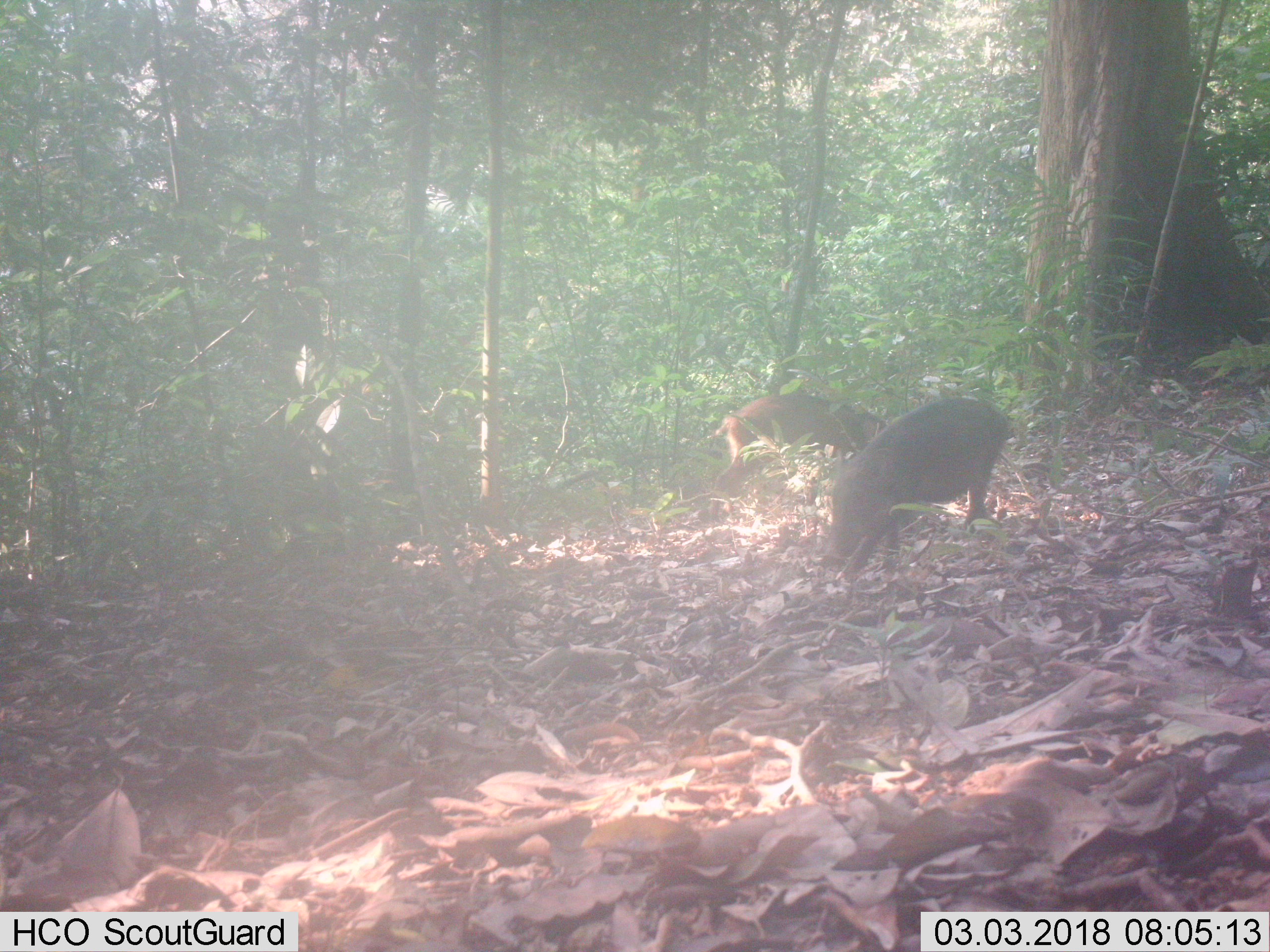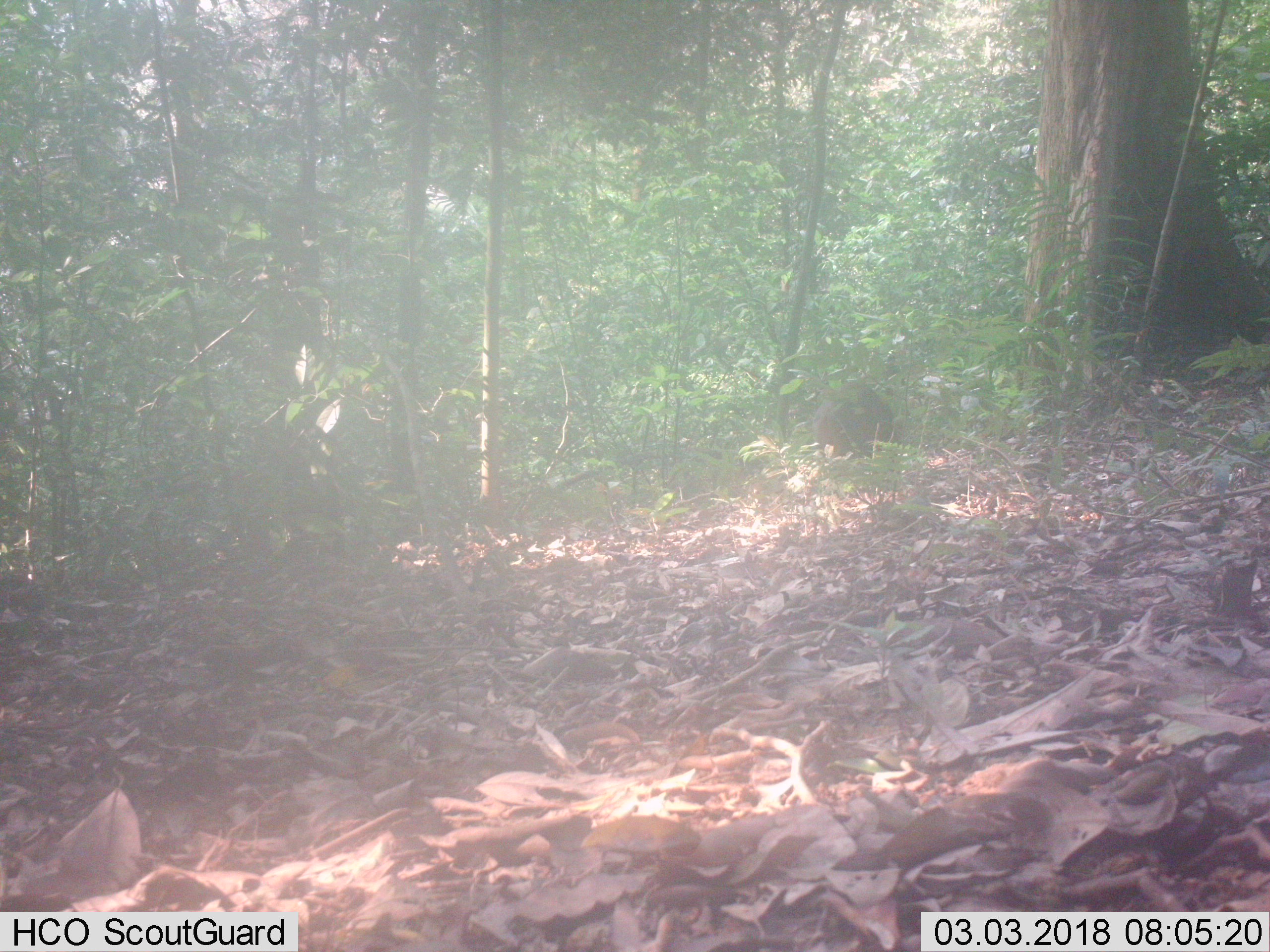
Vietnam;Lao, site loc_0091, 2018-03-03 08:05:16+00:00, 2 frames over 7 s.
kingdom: Animalia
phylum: Chordata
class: Mammalia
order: Artiodactyla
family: Suidae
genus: Sus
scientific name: Sus scrofa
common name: eurasian wild pig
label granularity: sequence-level